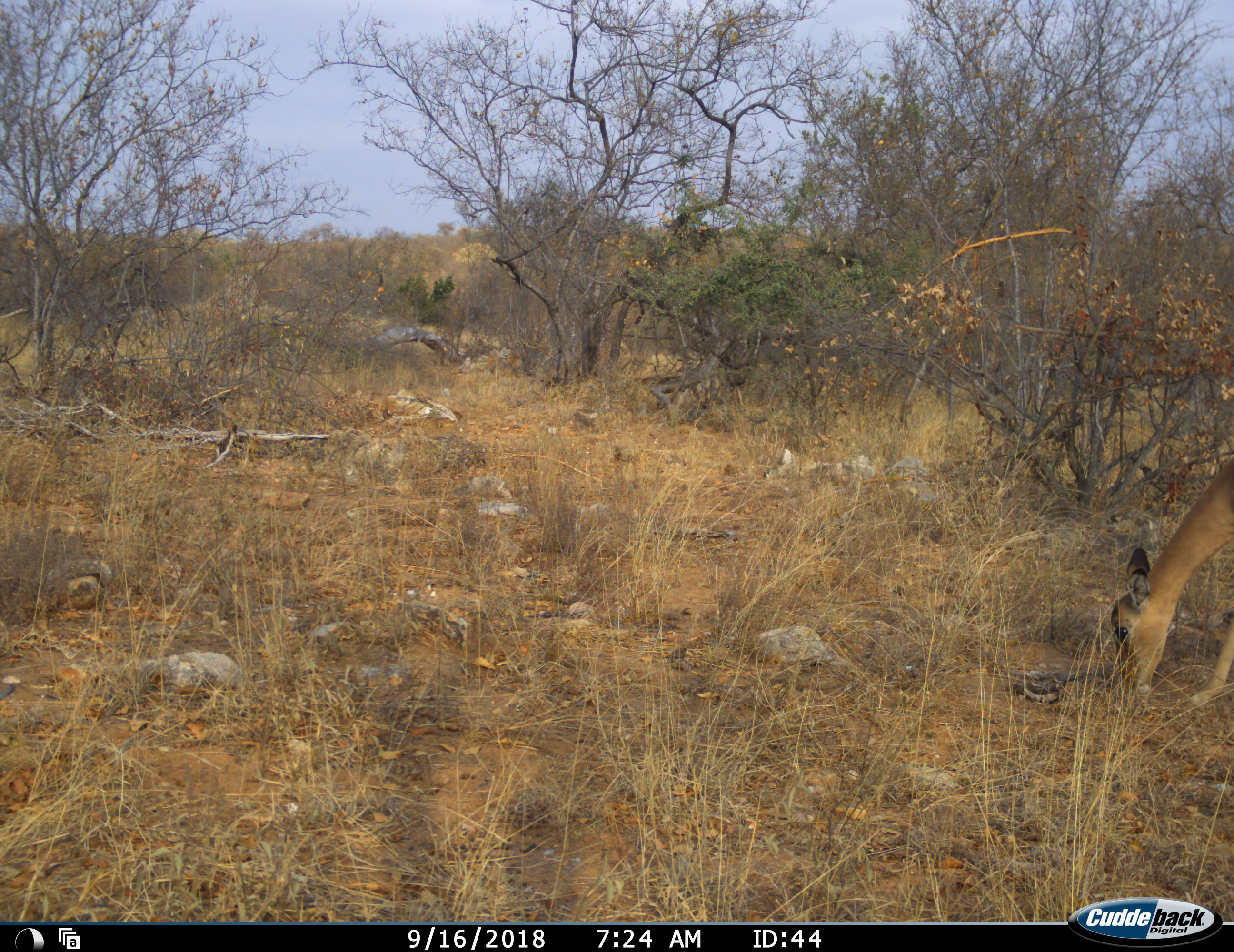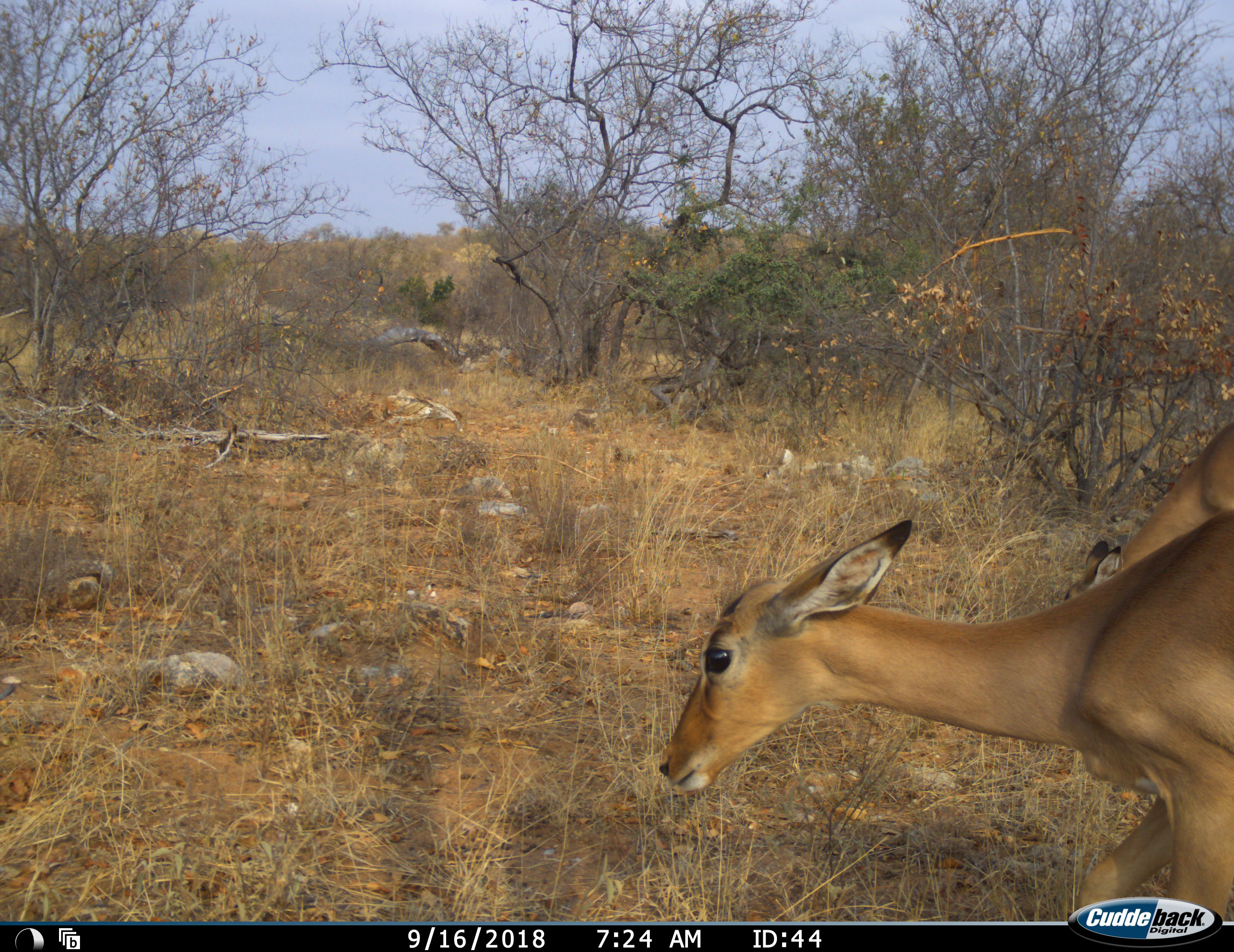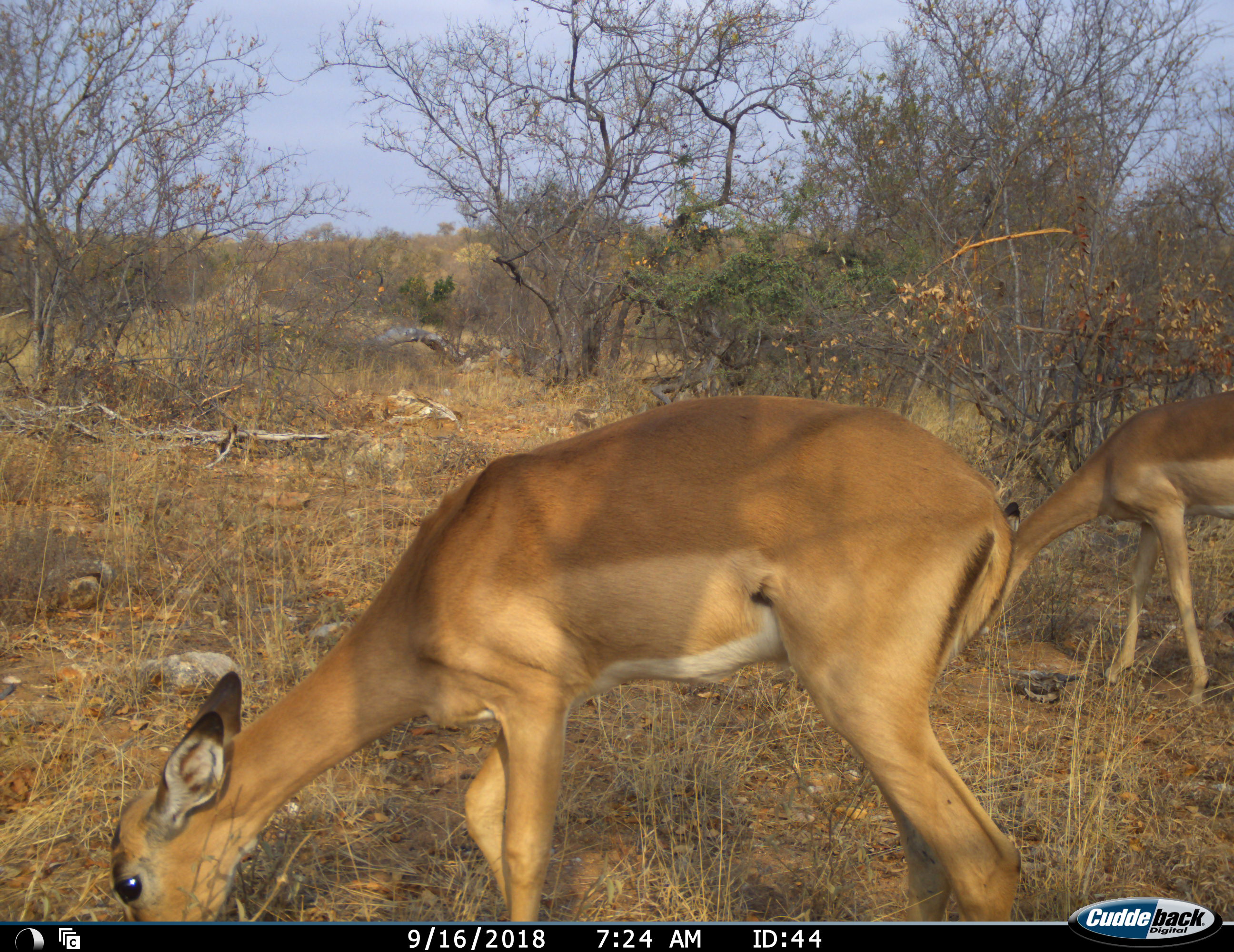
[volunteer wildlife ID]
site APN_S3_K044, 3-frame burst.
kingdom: Animalia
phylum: Chordata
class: Mammalia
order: Artiodactyla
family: Bovidae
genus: Aepyceros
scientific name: Aepyceros melampus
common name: impala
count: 2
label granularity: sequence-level